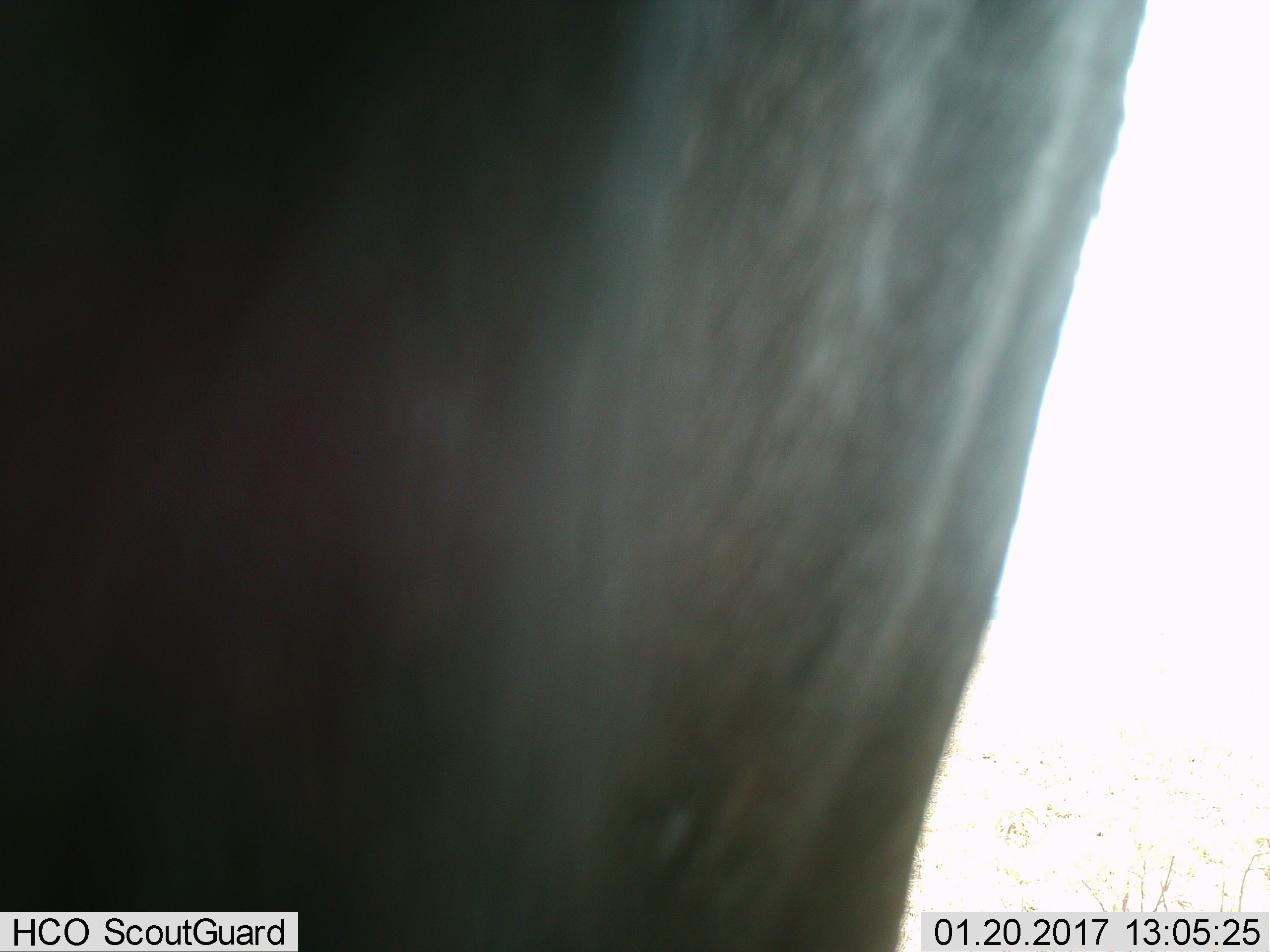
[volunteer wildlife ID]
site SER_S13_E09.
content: unidentified animal